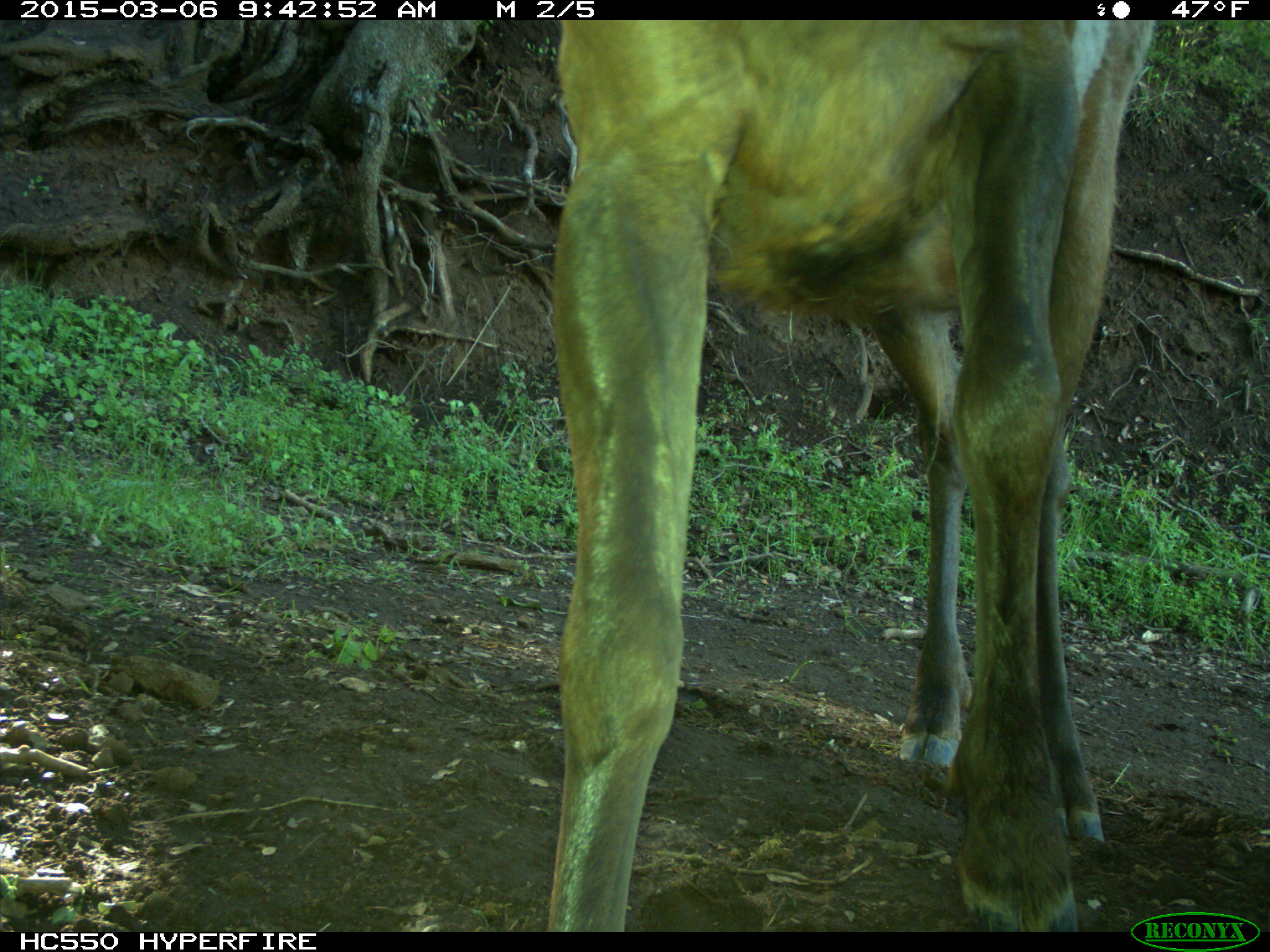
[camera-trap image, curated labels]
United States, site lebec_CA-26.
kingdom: Animalia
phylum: Chordata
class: Mammalia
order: Artiodactyla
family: Cervidae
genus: Cervus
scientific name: Cervus canadensis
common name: elk